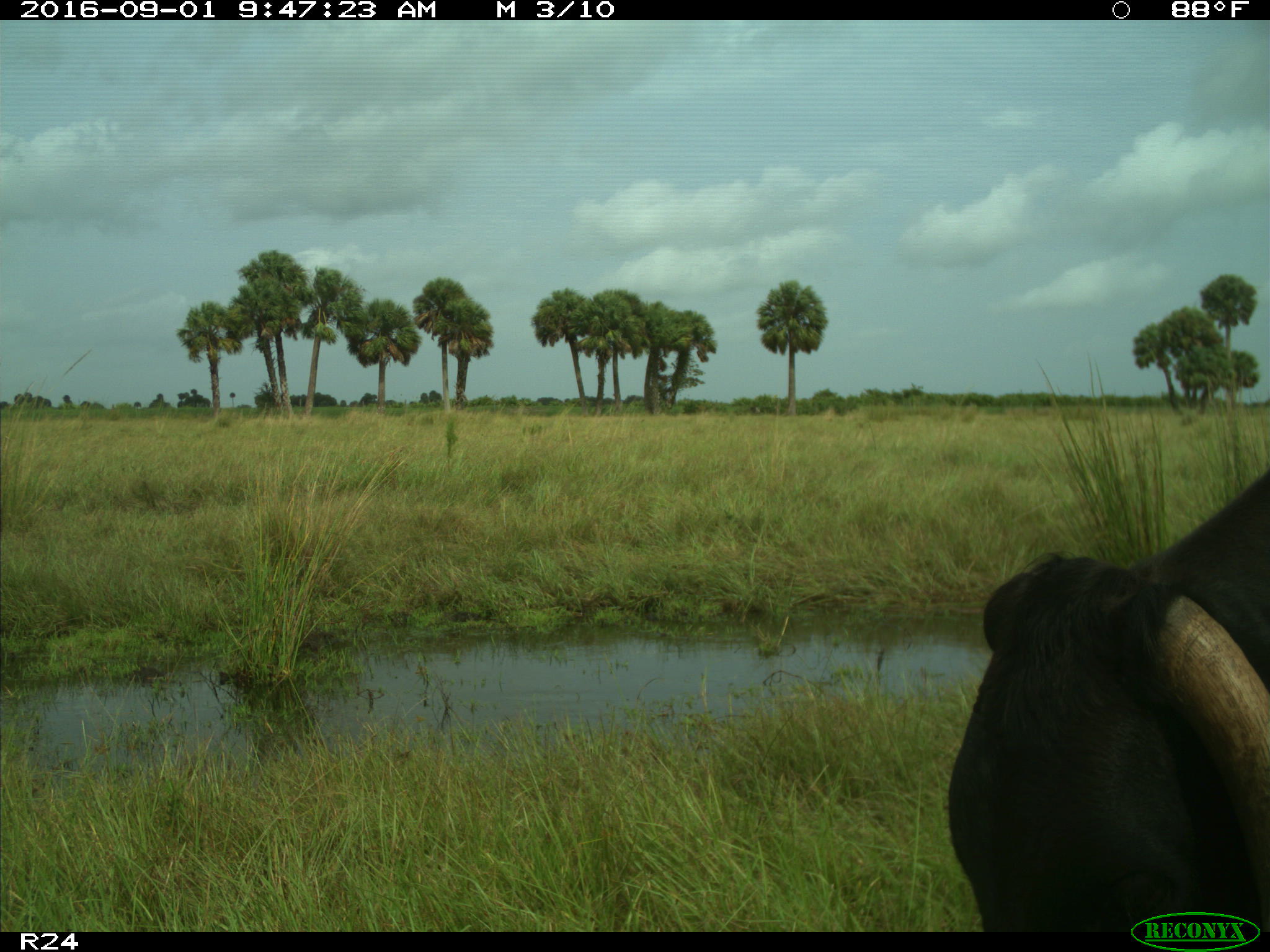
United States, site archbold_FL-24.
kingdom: Animalia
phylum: Chordata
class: Mammalia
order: Artiodactyla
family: Bovidae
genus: Bos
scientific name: Bos taurus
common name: domestic cow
Bos taurus (domestic cow).